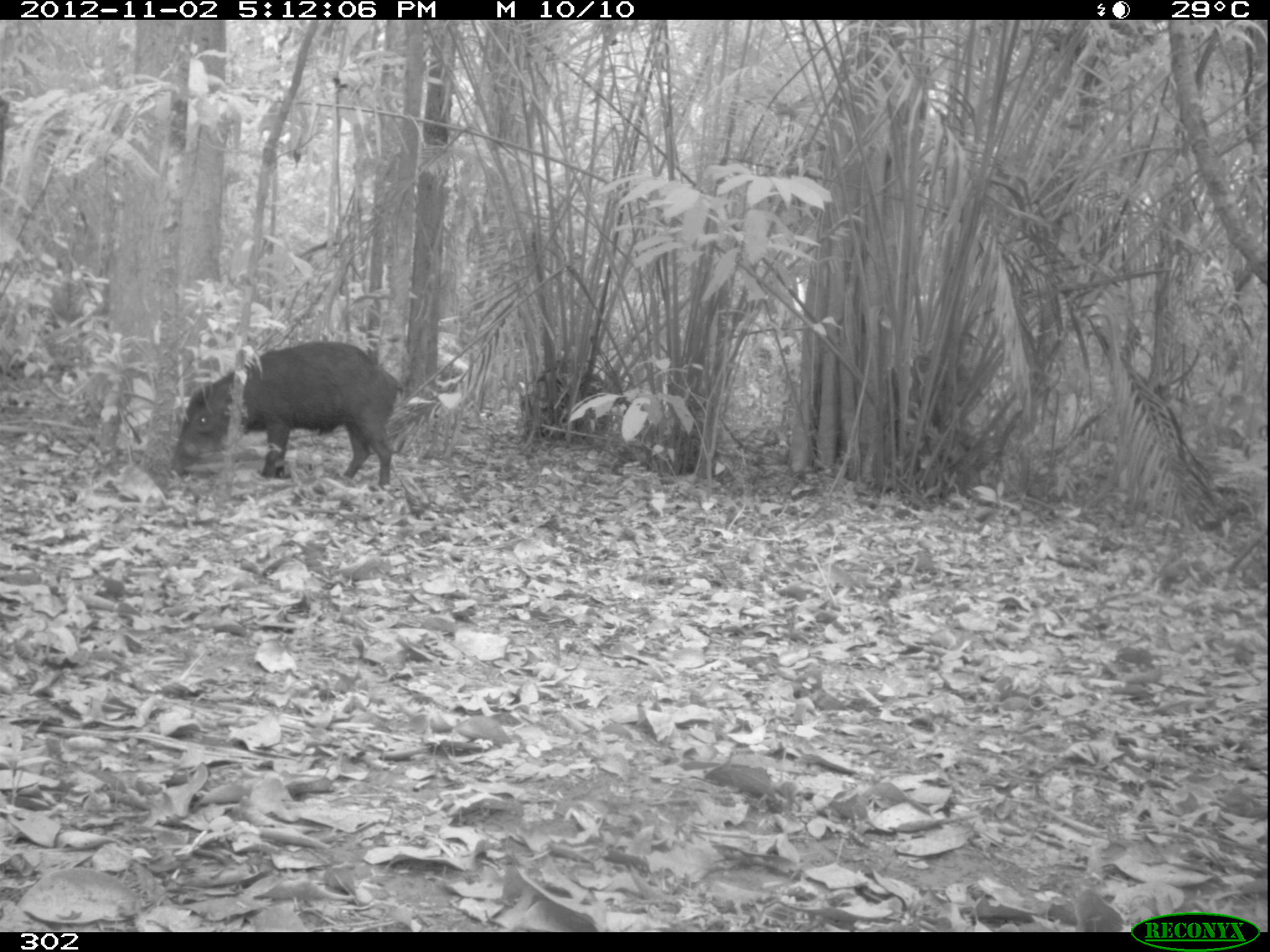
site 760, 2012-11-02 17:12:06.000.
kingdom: Animalia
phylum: Chordata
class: Mammalia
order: Artiodactyla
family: Tayassuidae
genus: Tayassu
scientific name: Tayassu pecari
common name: white-lipped peccary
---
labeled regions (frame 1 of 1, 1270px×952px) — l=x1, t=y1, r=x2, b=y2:
tayassu pecari: l=167, t=340, r=401, b=490